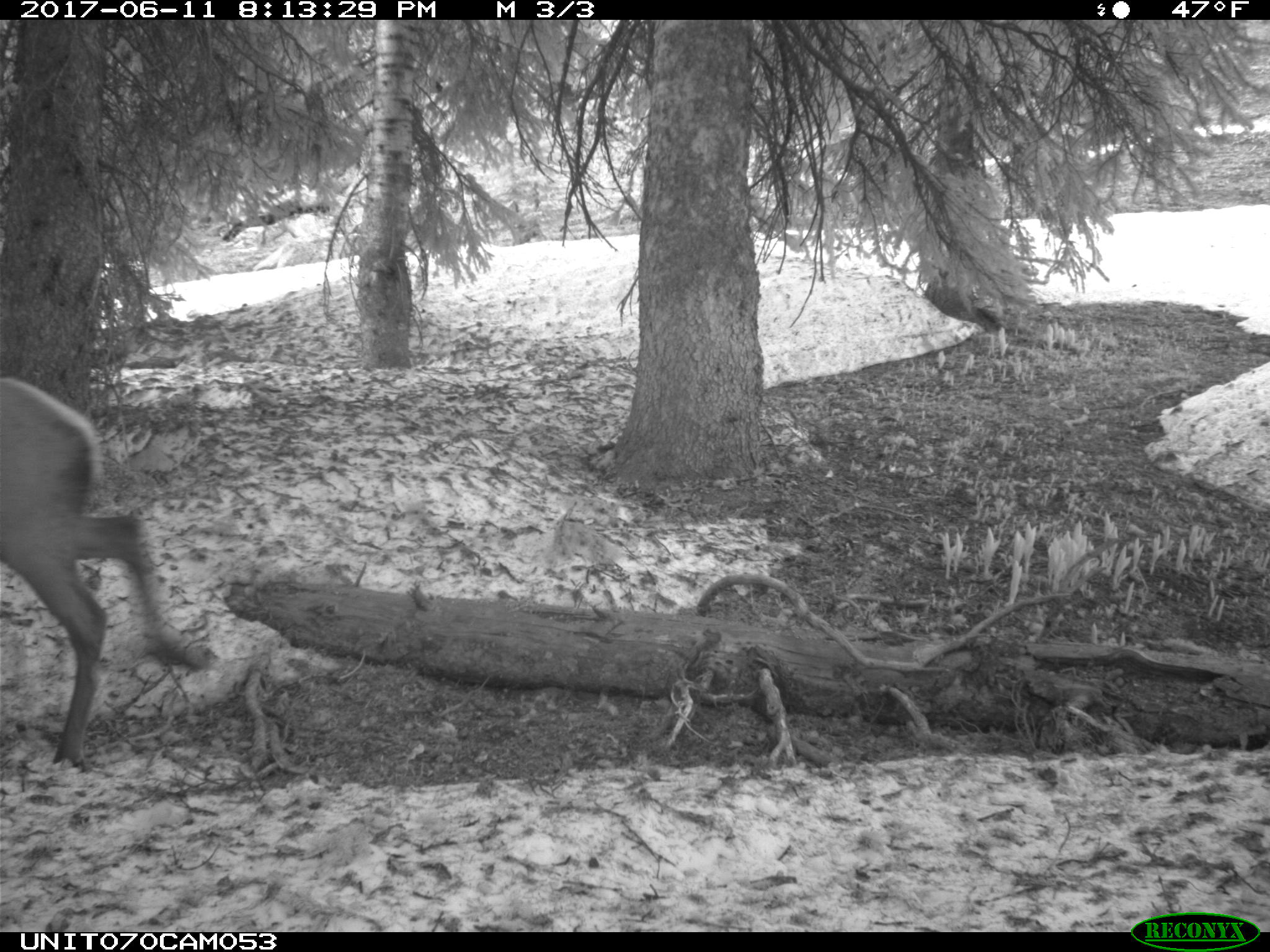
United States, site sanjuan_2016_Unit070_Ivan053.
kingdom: Animalia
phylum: Chordata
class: Mammalia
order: Artiodactyla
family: Cervidae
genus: Cervus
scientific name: Cervus elaphus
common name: red deer